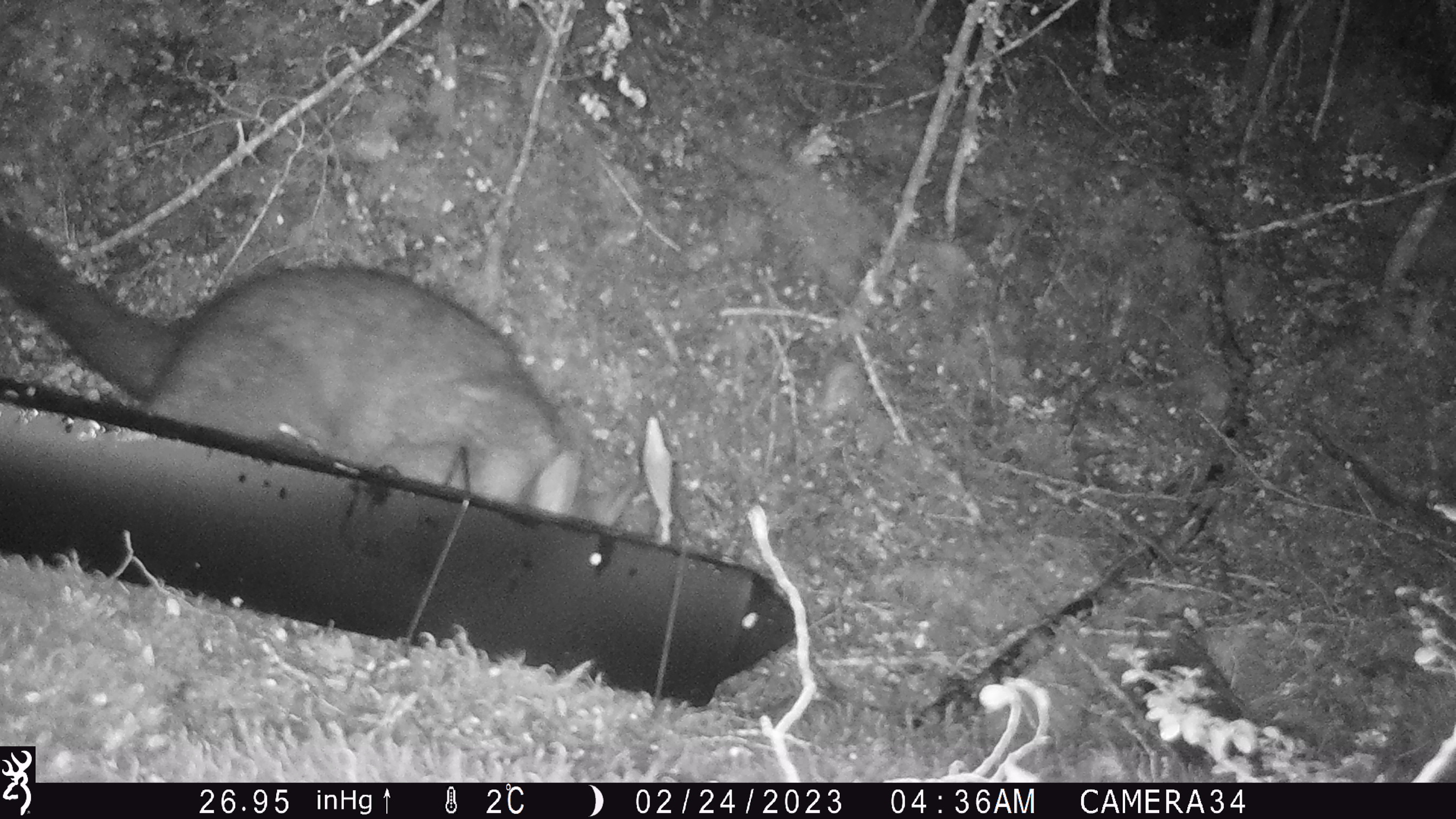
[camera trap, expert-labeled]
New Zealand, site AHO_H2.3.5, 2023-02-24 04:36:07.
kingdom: Animalia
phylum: Chordata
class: Mammalia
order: Carnivora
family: Mustelidae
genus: Mustela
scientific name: Mustela erminea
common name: stoat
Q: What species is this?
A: Stoat (Mustela erminea).